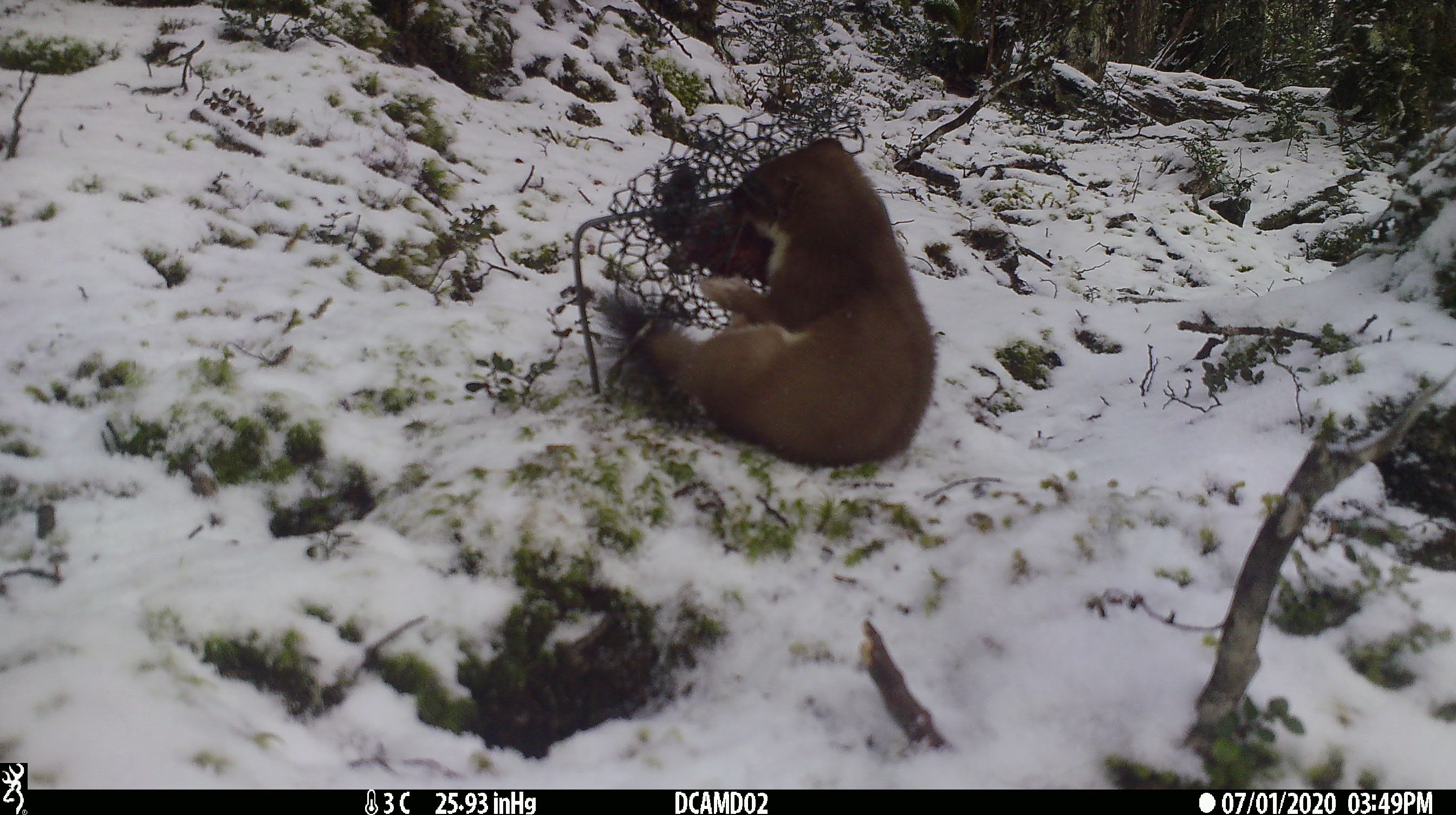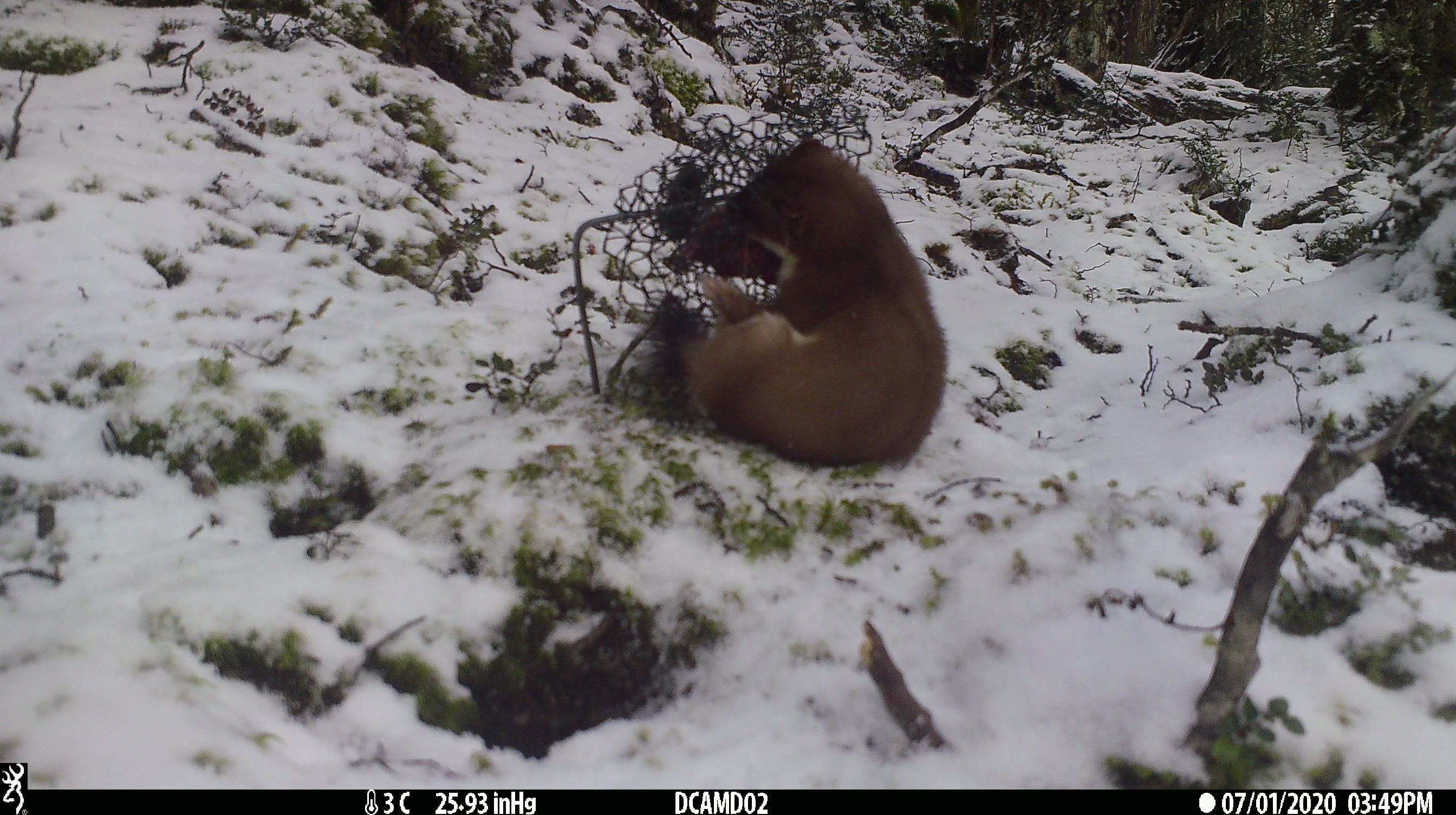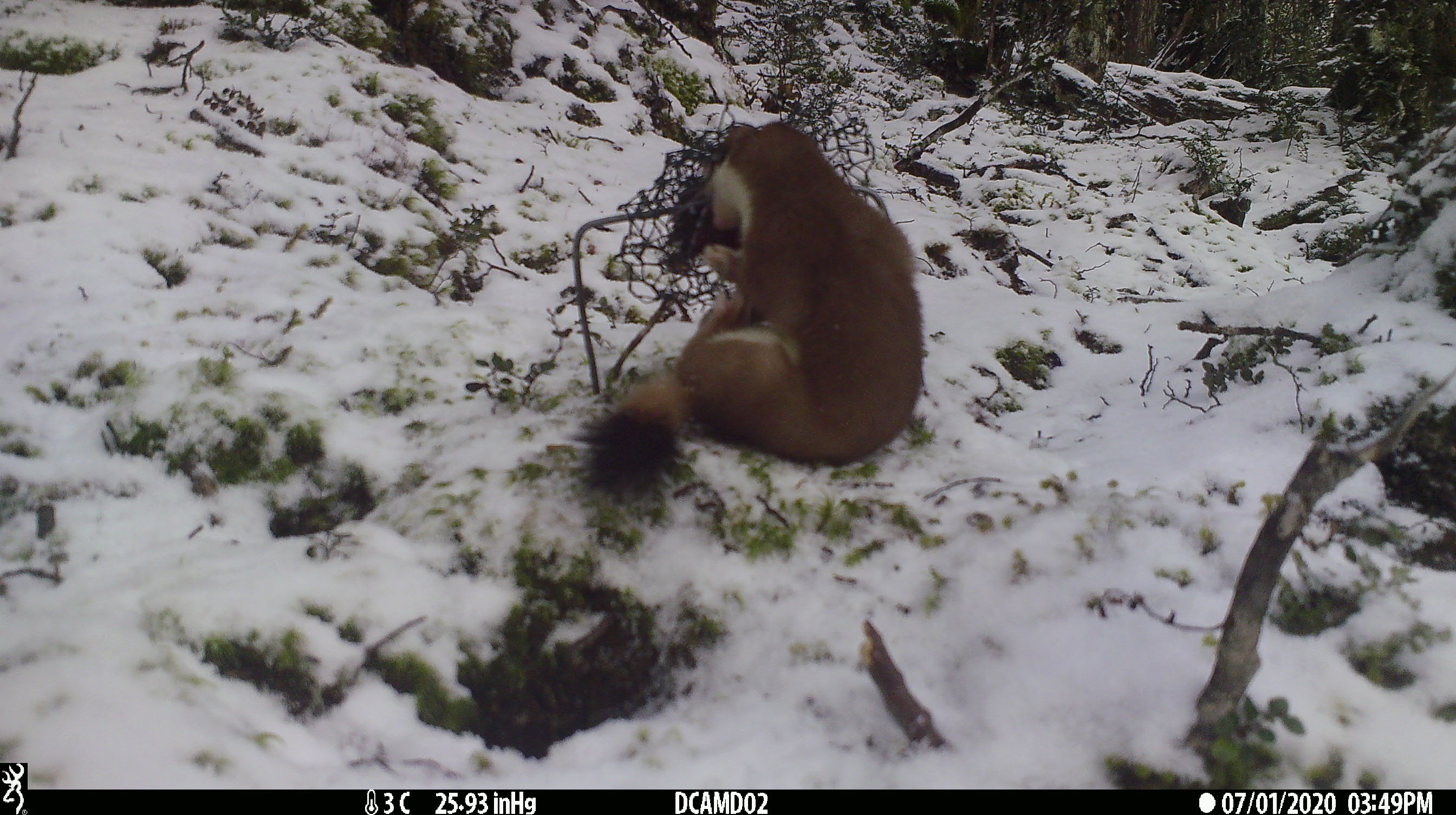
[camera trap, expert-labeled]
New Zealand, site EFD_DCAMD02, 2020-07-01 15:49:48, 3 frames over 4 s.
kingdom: Animalia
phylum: Chordata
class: Mammalia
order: Carnivora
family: Mustelidae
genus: Mustela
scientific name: Mustela erminea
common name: stoat